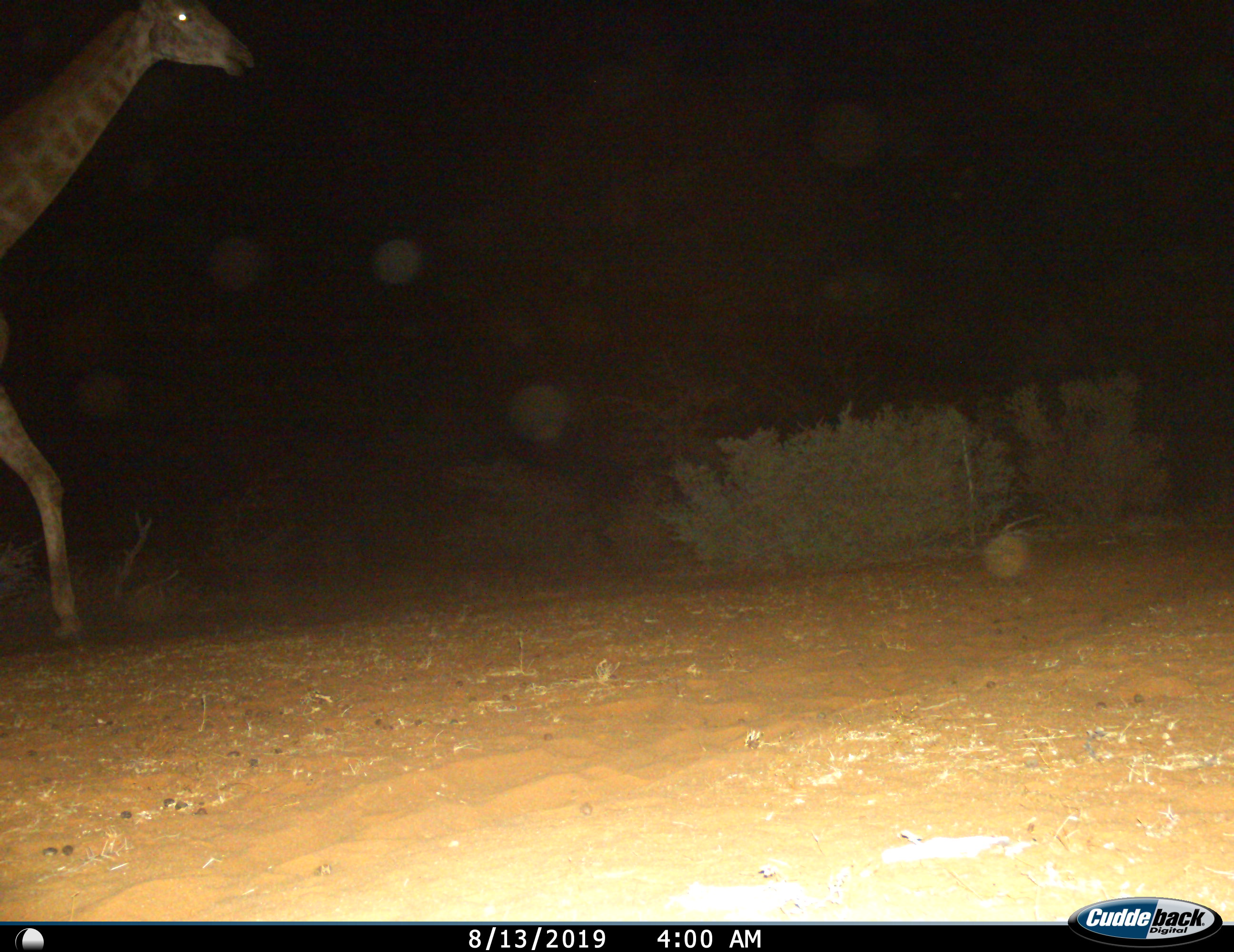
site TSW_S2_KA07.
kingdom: Animalia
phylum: Chordata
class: Mammalia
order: Artiodactyla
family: Giraffidae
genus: Giraffa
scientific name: Giraffa camelopardalis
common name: giraffe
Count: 1.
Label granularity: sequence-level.